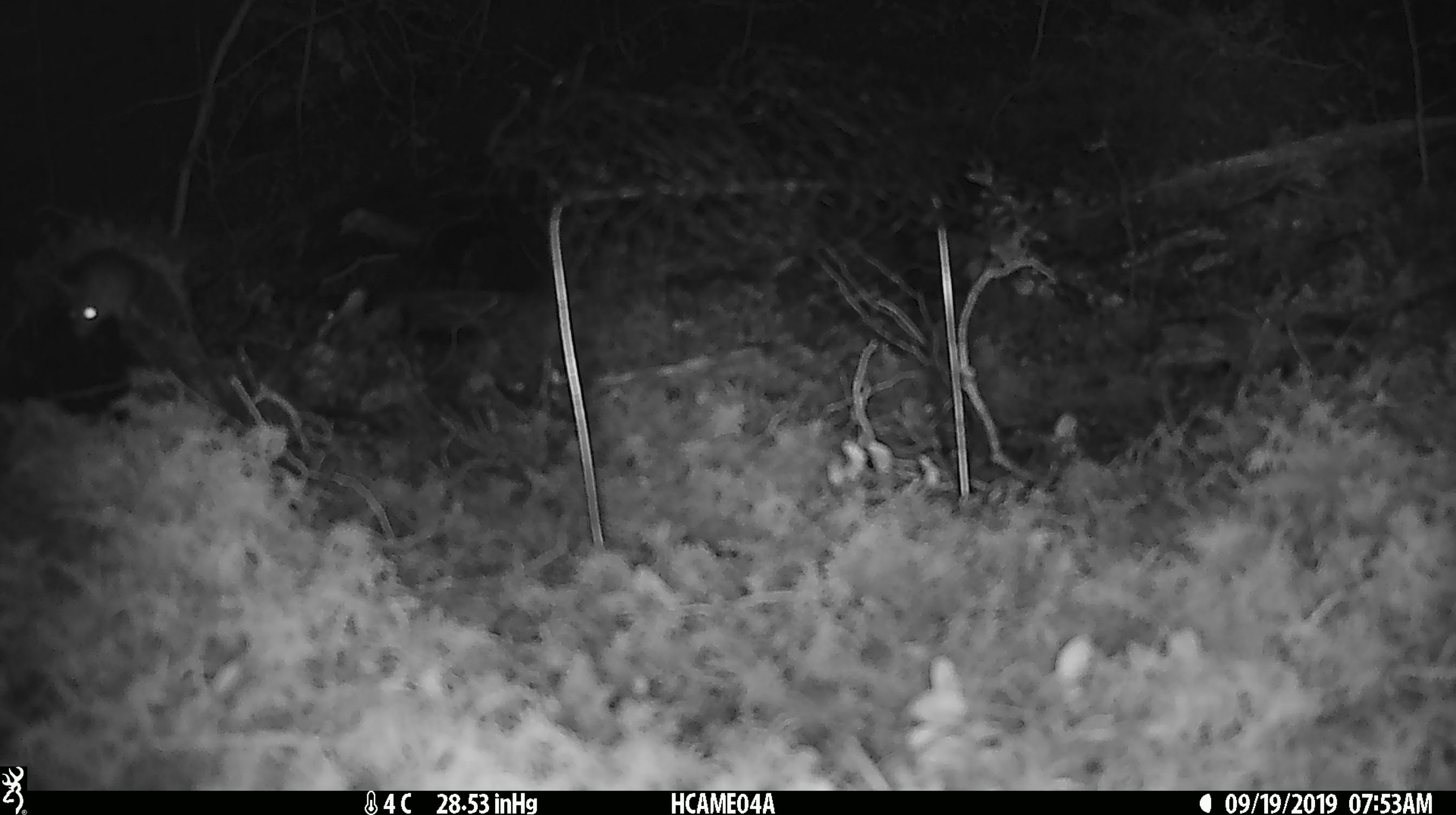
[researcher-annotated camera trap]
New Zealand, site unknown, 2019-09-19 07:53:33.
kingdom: Animalia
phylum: Chordata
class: Mammalia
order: Rodentia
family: Muridae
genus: Mus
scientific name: Mus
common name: mouse